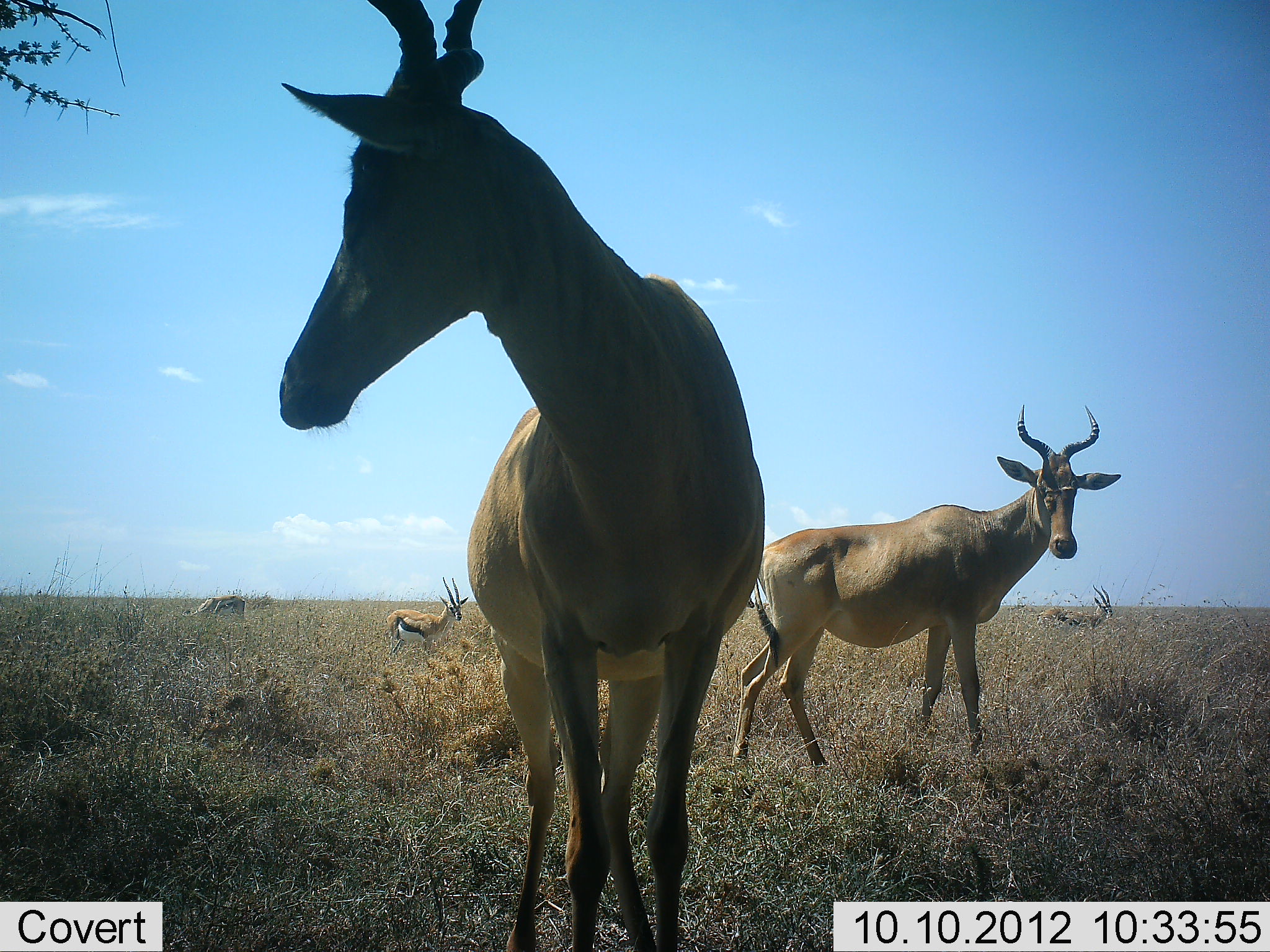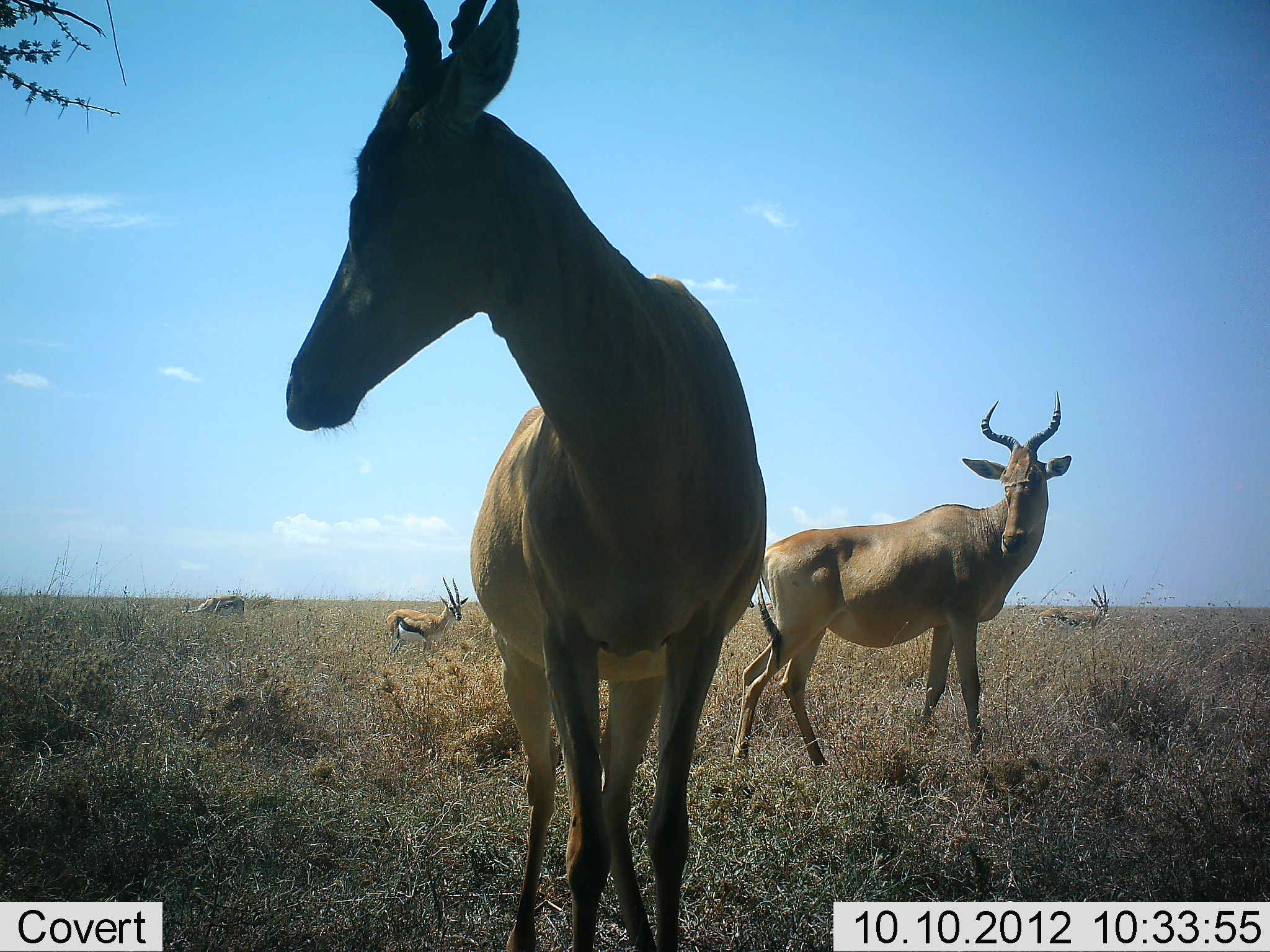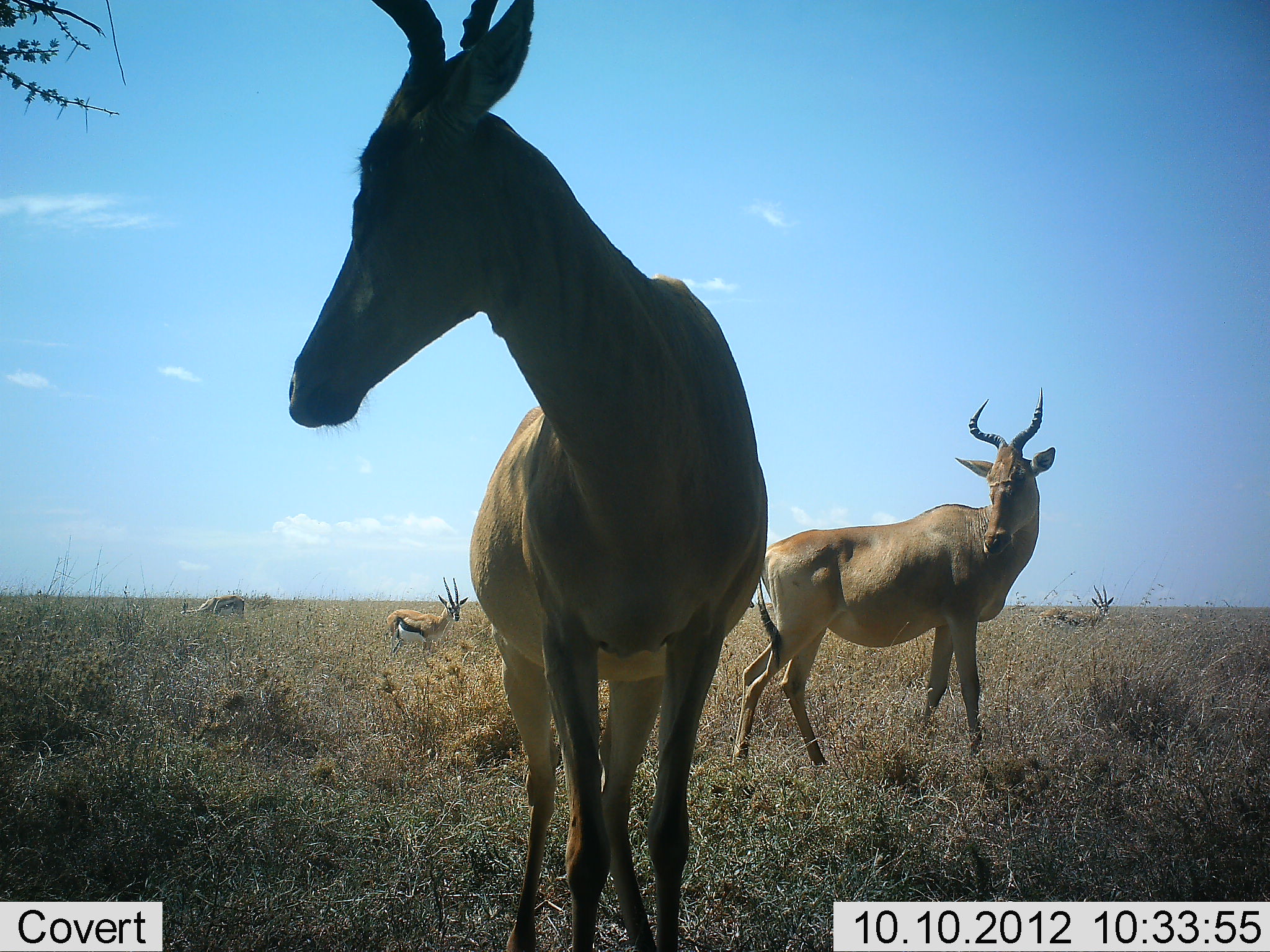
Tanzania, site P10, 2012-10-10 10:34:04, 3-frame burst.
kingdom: Animalia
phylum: Chordata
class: Mammalia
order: Artiodactyla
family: Bovidae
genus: Eudorcas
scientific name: Eudorcas thomsonii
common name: thomson's gazelle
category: gazellethomsons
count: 3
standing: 92%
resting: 0%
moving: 8%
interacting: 0%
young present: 0%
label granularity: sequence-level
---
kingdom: Animalia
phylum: Chordata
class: Mammalia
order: Artiodactyla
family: Bovidae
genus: Alcelaphus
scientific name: Alcelaphus buselaphus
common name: hartebeest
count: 2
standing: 92%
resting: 0%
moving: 8%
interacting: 0%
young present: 0%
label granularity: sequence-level